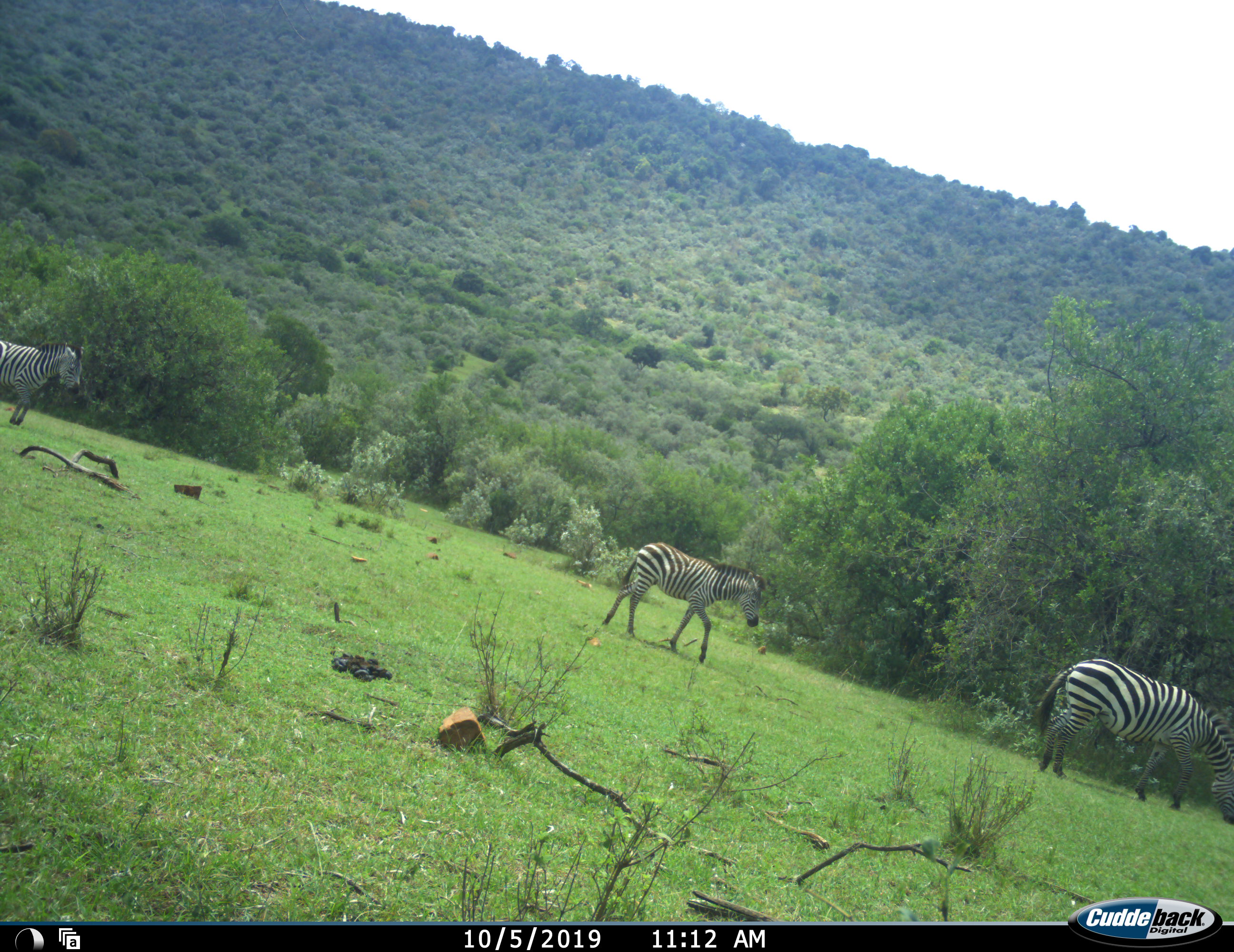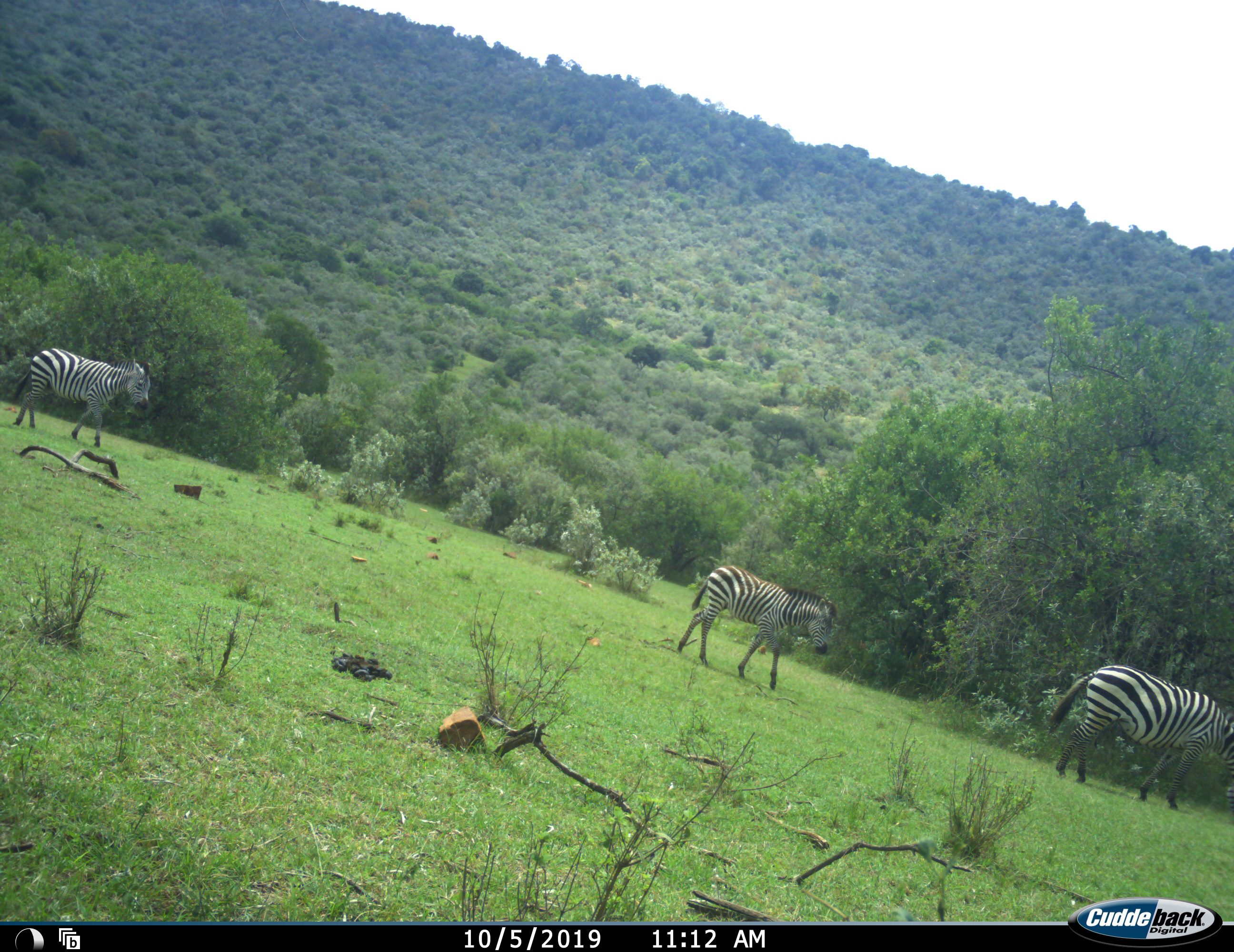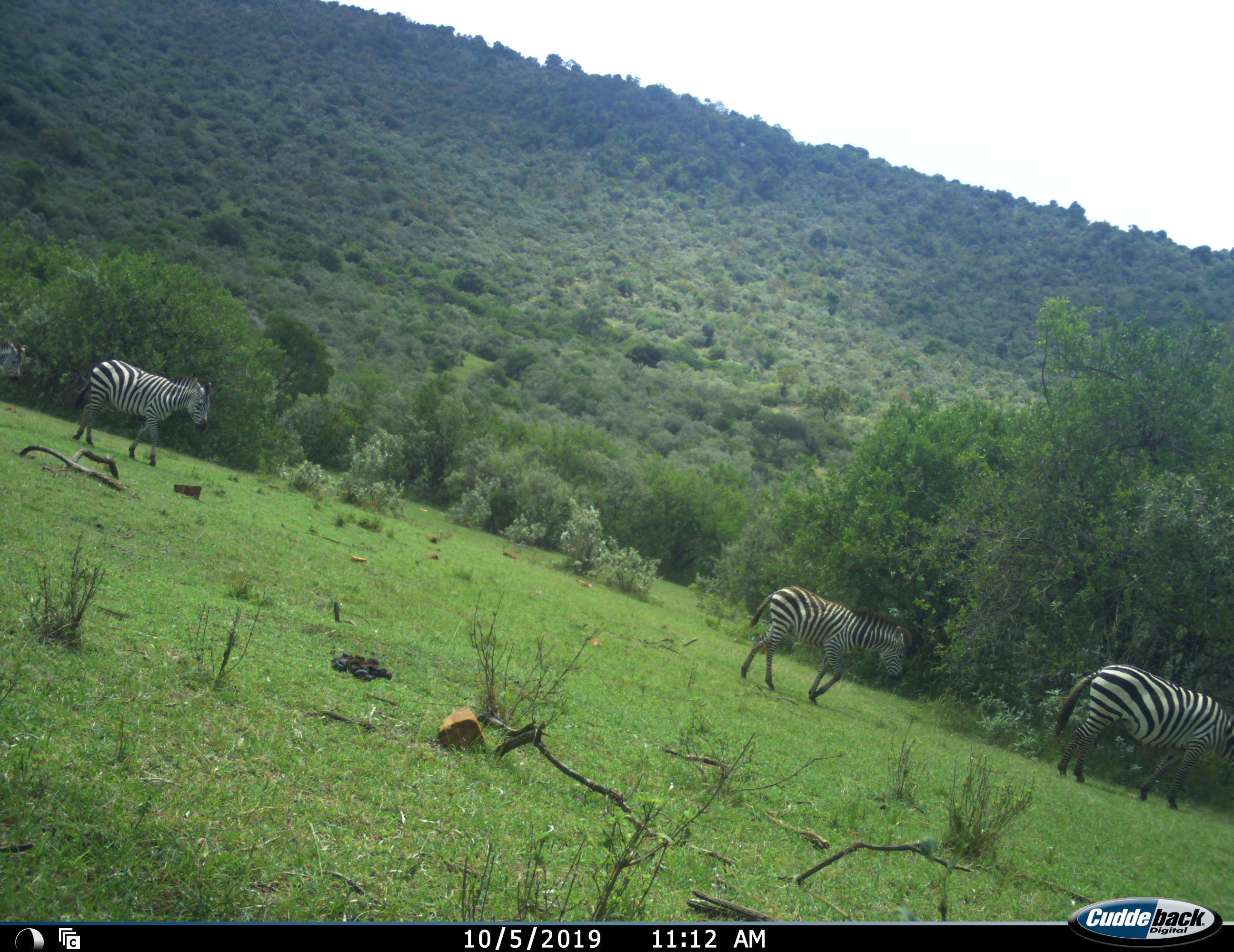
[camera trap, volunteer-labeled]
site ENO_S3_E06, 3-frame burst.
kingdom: Animalia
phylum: Chordata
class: Mammalia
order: Perissodactyla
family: Equidae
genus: Equus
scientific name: Equus quagga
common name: plains zebra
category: zebraplains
Zebraplains (plains zebra) (Equus quagga), count 3. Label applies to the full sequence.